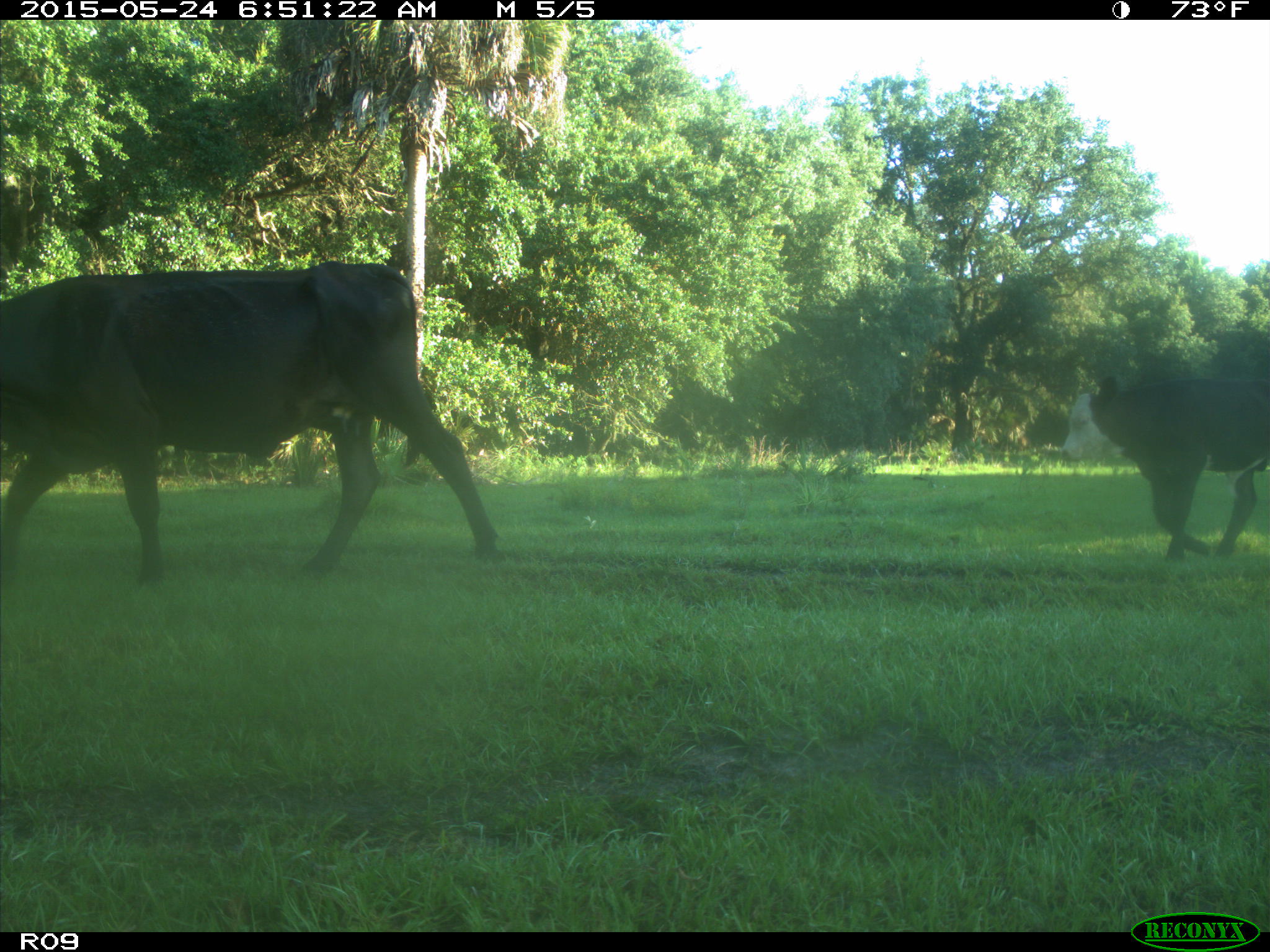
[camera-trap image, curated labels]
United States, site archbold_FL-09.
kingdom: Animalia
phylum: Chordata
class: Mammalia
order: Artiodactyla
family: Bovidae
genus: Bos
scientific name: Bos taurus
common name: domestic cow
Bos taurus (domestic cow).